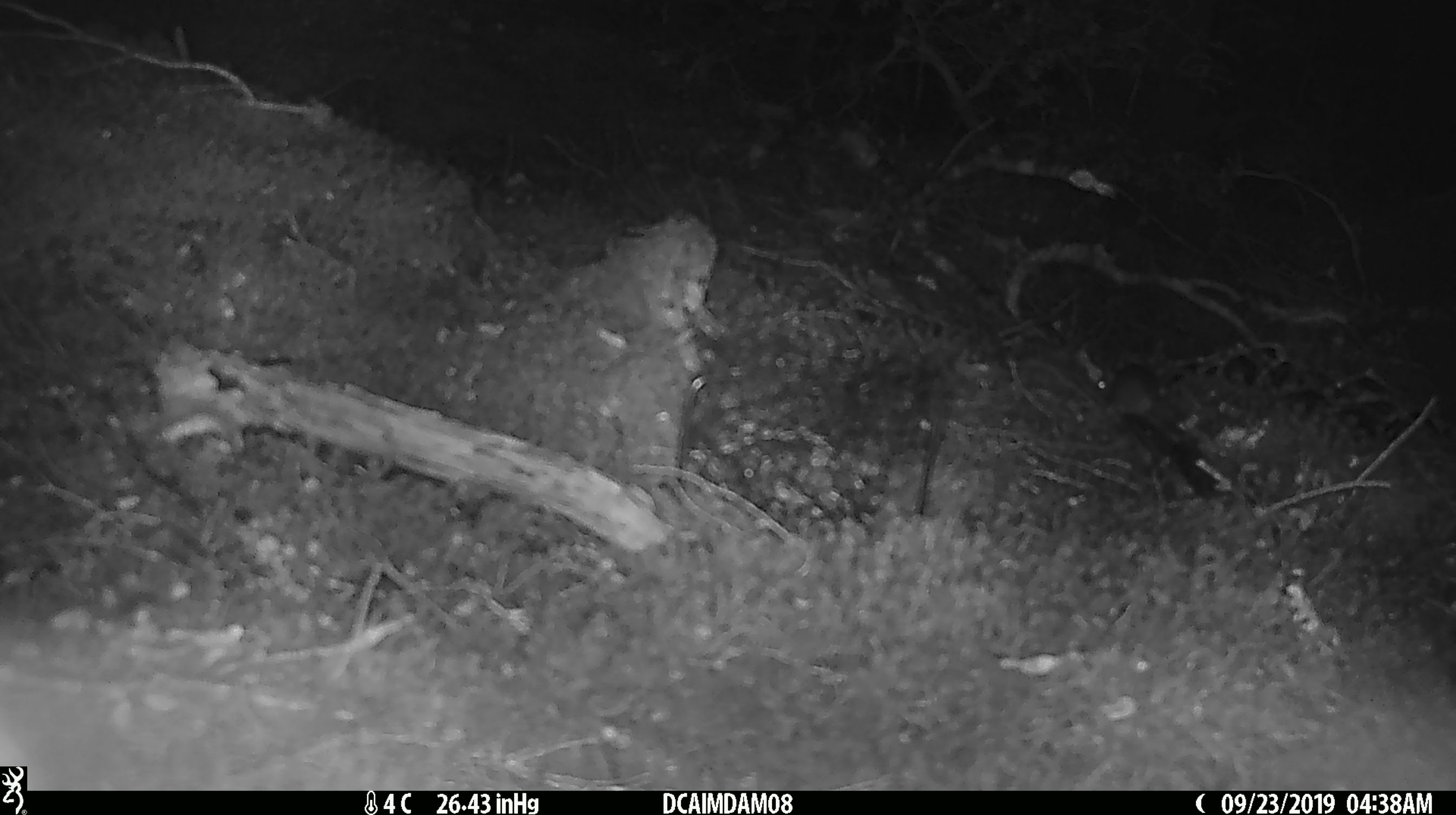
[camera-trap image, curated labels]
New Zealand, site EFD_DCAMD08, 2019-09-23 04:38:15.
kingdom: Animalia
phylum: Chordata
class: Mammalia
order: Rodentia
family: Muridae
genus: Mus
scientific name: Mus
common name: mouse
Mouse (Mus).